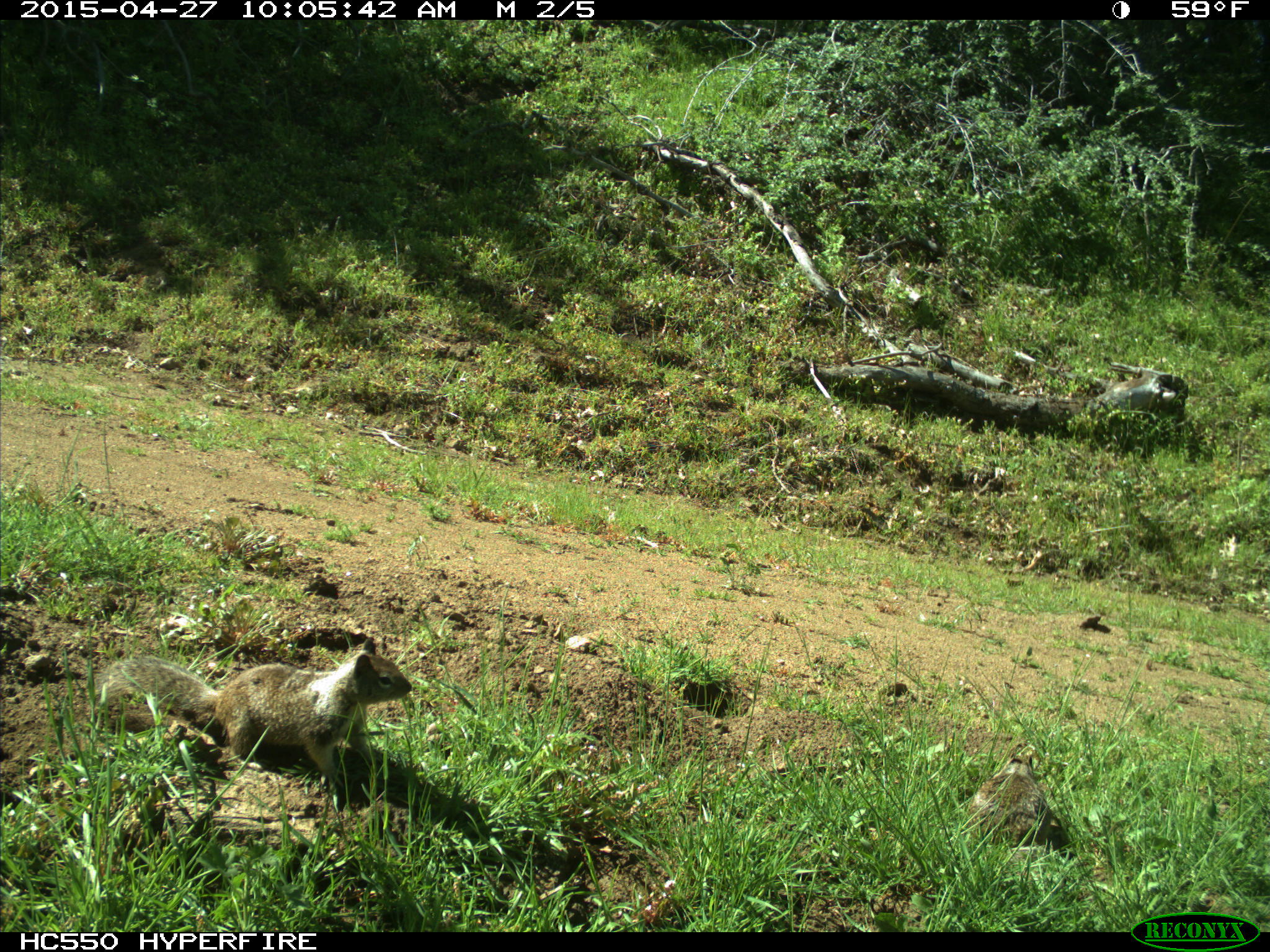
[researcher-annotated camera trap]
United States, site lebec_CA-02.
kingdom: Animalia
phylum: Chordata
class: Mammalia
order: Rodentia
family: Sciuridae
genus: Otospermophilus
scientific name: Otospermophilus beecheyi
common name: california ground squirrel